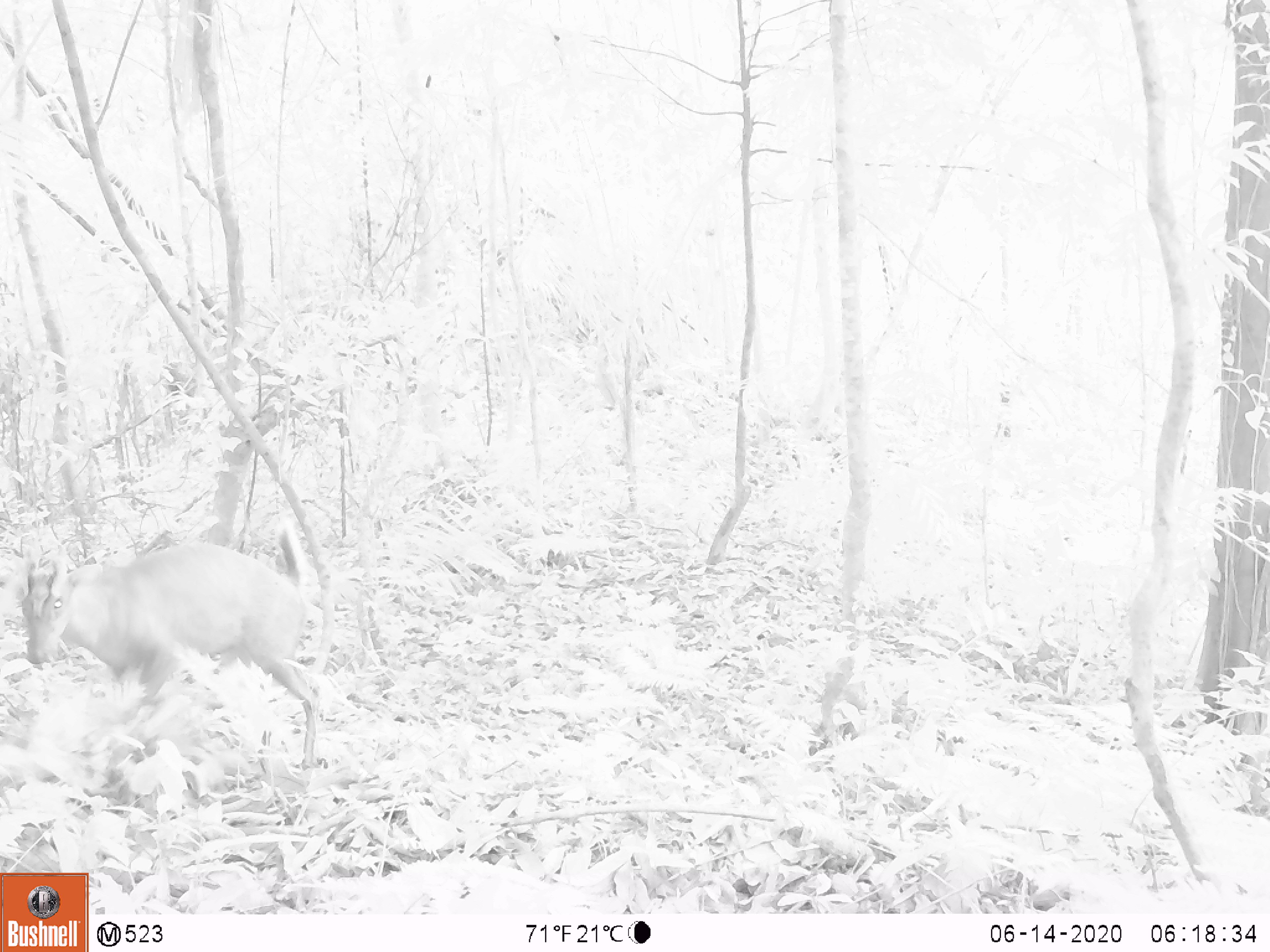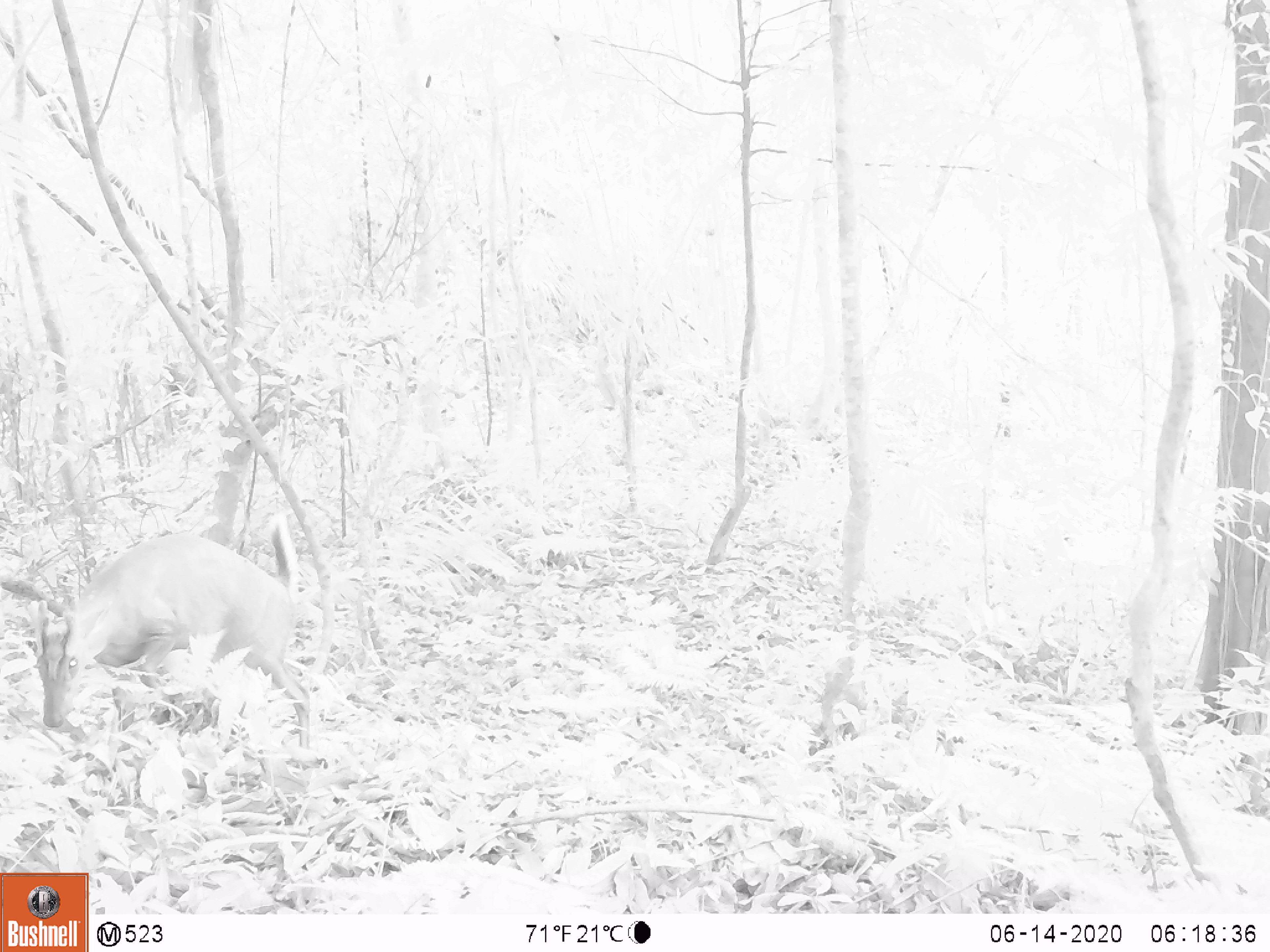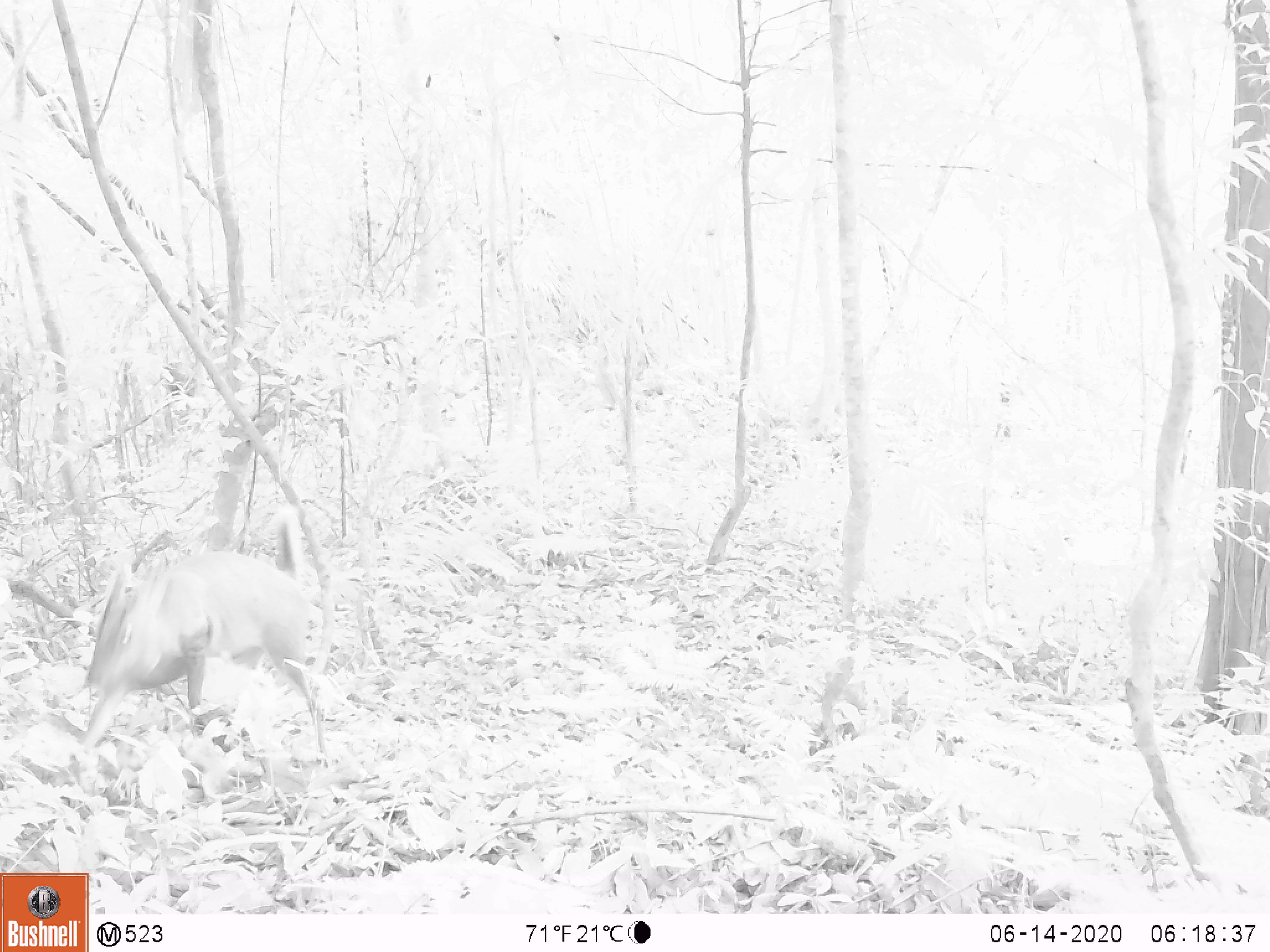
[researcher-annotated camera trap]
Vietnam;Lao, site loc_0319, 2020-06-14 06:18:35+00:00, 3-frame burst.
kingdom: Animalia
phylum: Chordata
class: Mammalia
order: Artiodactyla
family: Cervidae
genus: Muntiacus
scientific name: Muntiacus rooseveltorum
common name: roosevelt's muntjac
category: roosevelts muntjac group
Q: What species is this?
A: Roosevelts muntjac group (roosevelt's muntjac) (Muntiacus rooseveltorum).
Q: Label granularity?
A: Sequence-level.